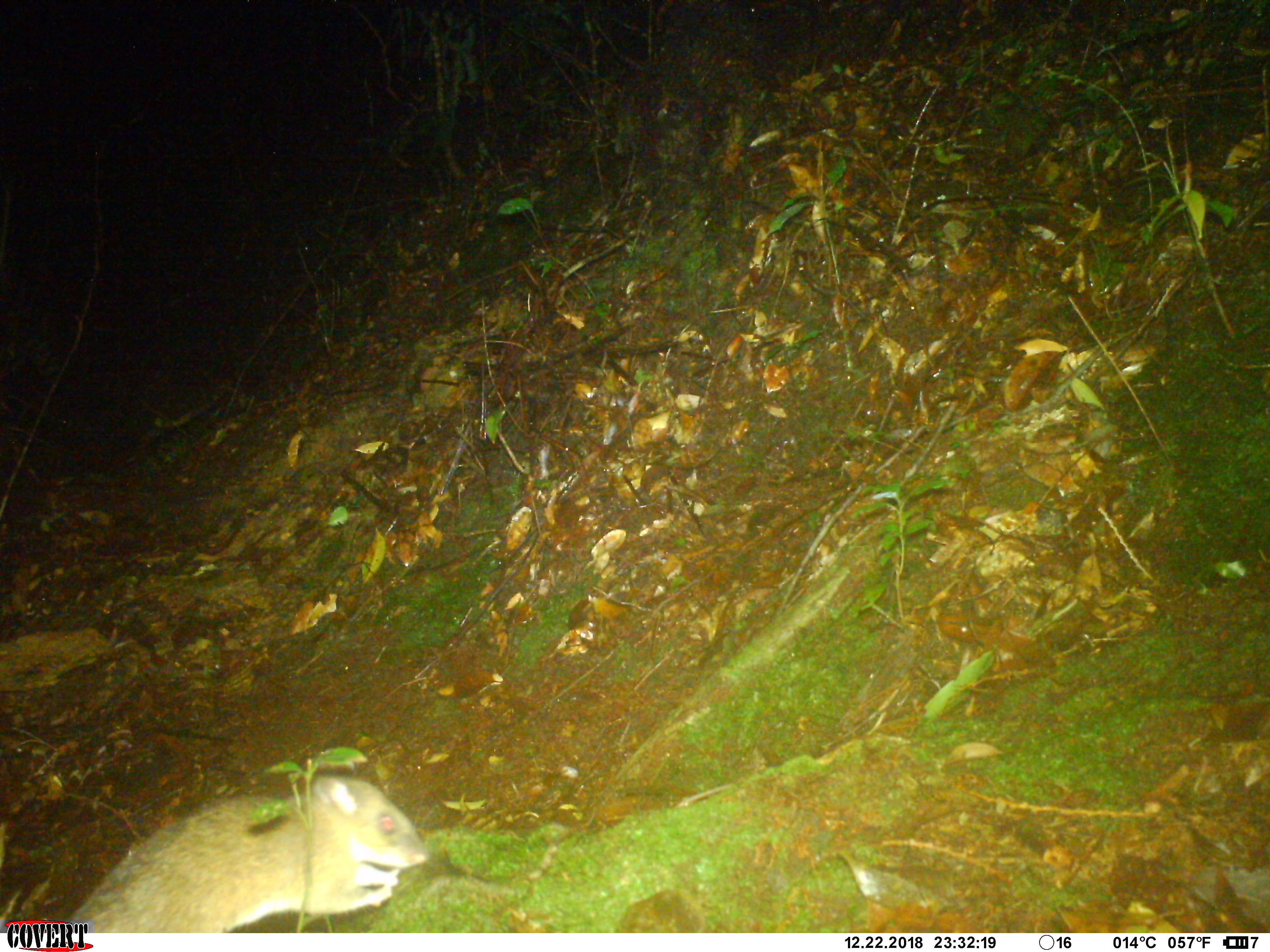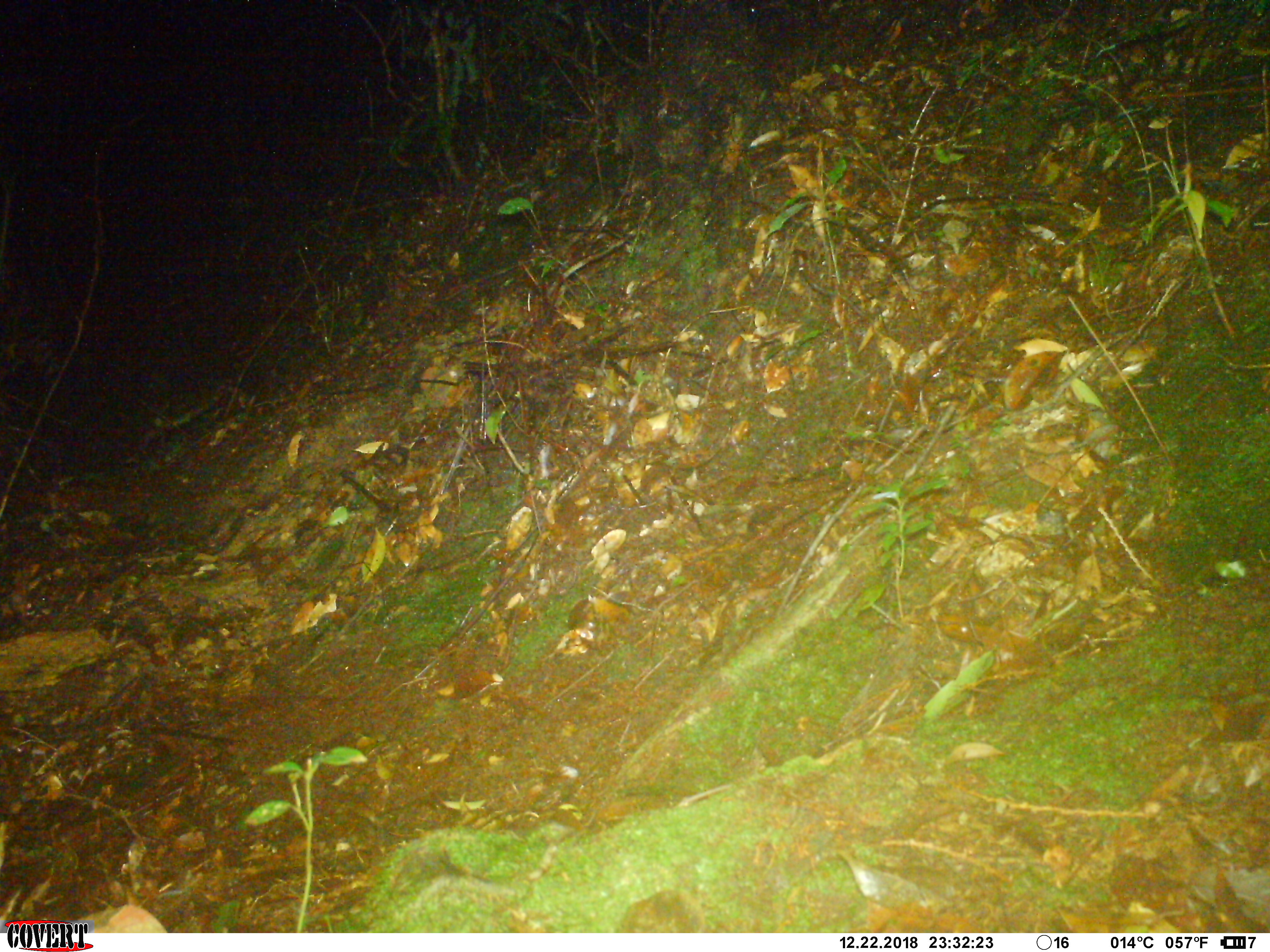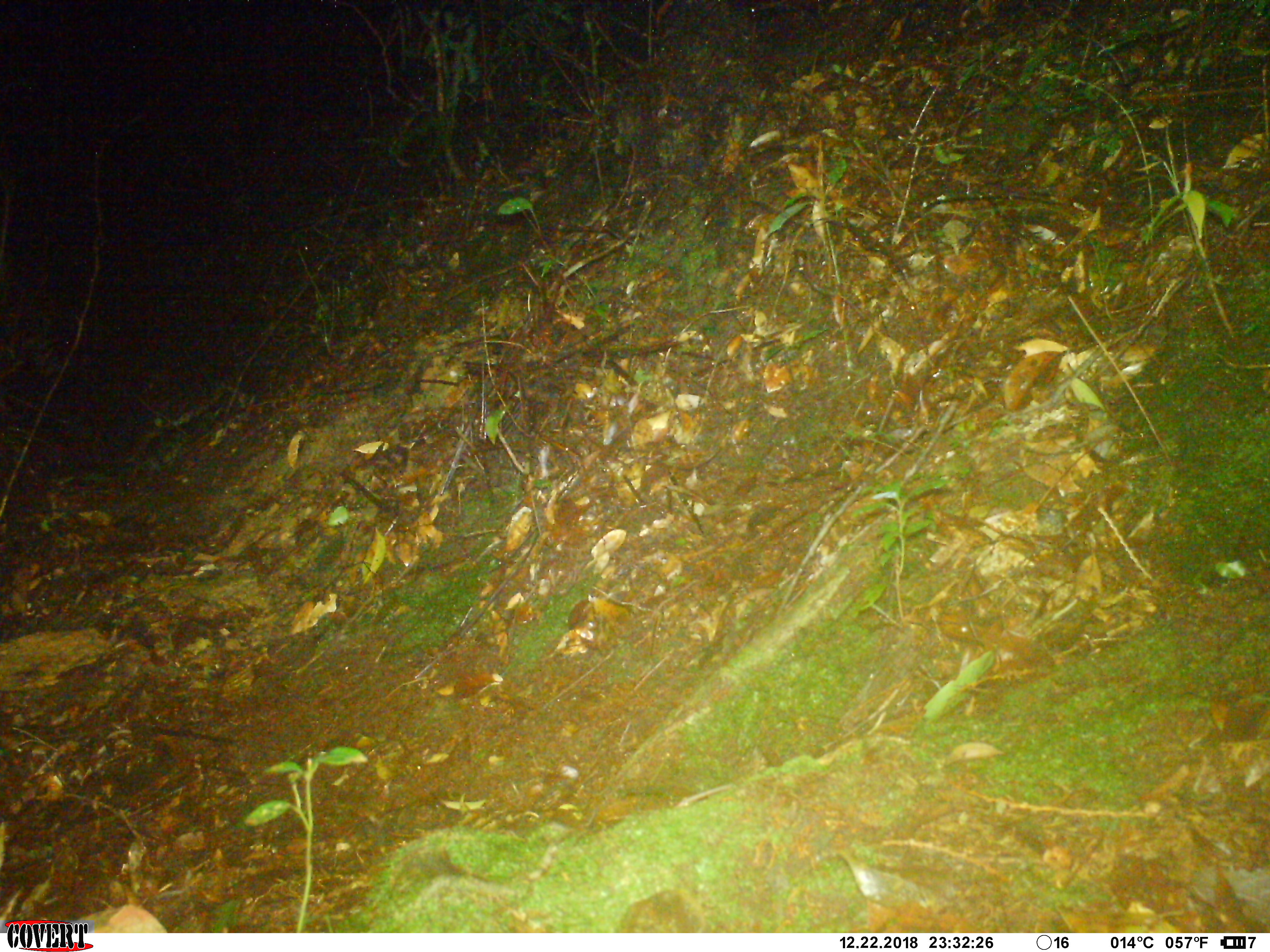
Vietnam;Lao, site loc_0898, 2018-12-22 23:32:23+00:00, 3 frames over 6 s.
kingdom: Animalia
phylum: Chordata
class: Mammalia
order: Rodentia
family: Muridae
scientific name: Muridae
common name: old-world mice and rats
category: unidentified murid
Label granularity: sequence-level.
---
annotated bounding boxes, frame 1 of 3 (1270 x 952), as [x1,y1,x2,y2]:
unidentified murid: [64,774,426,932]